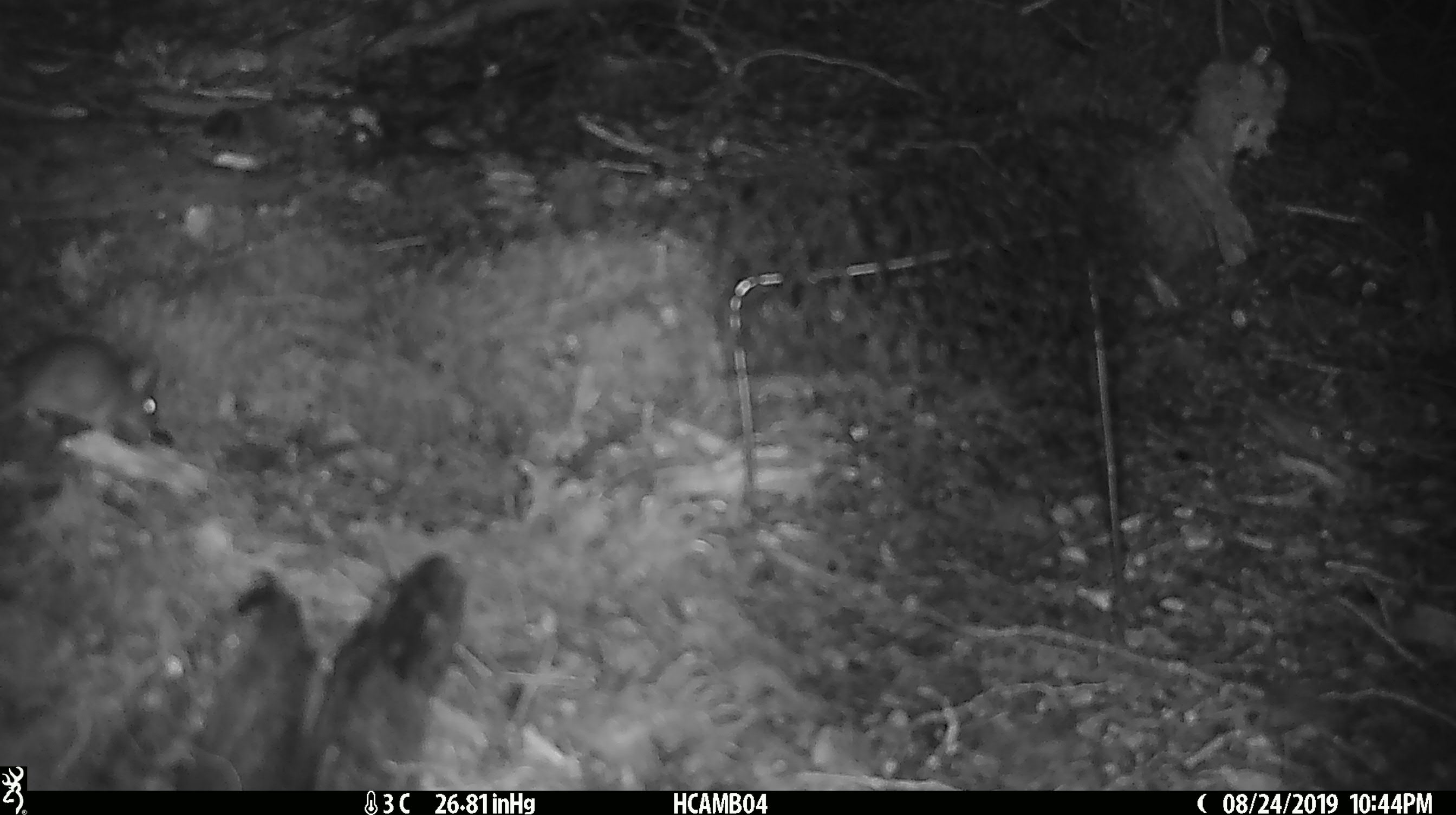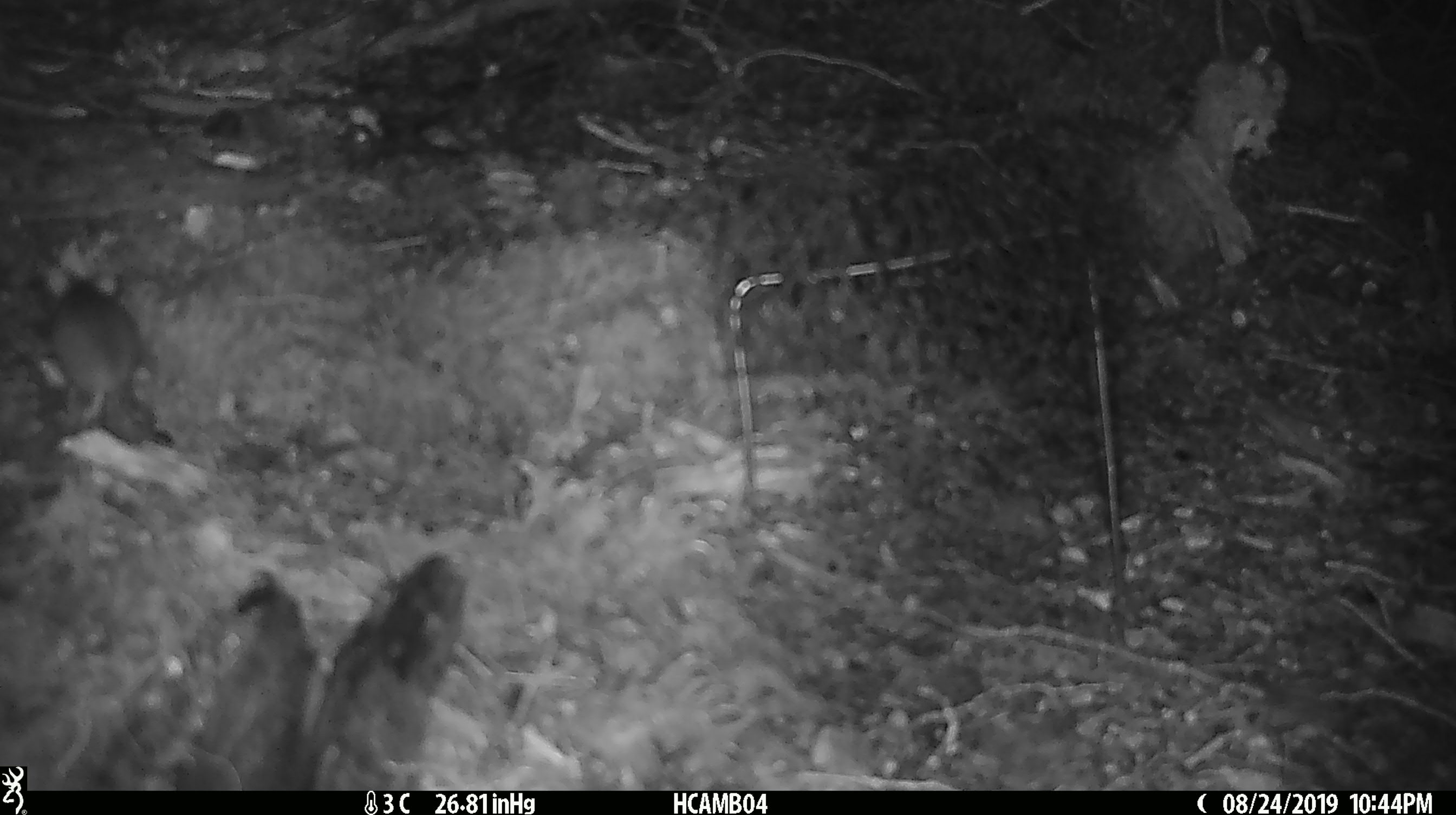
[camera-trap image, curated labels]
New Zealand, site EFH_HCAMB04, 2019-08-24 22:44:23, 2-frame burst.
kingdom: Animalia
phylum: Chordata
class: Mammalia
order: Rodentia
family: Muridae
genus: Mus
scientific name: Mus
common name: mouse